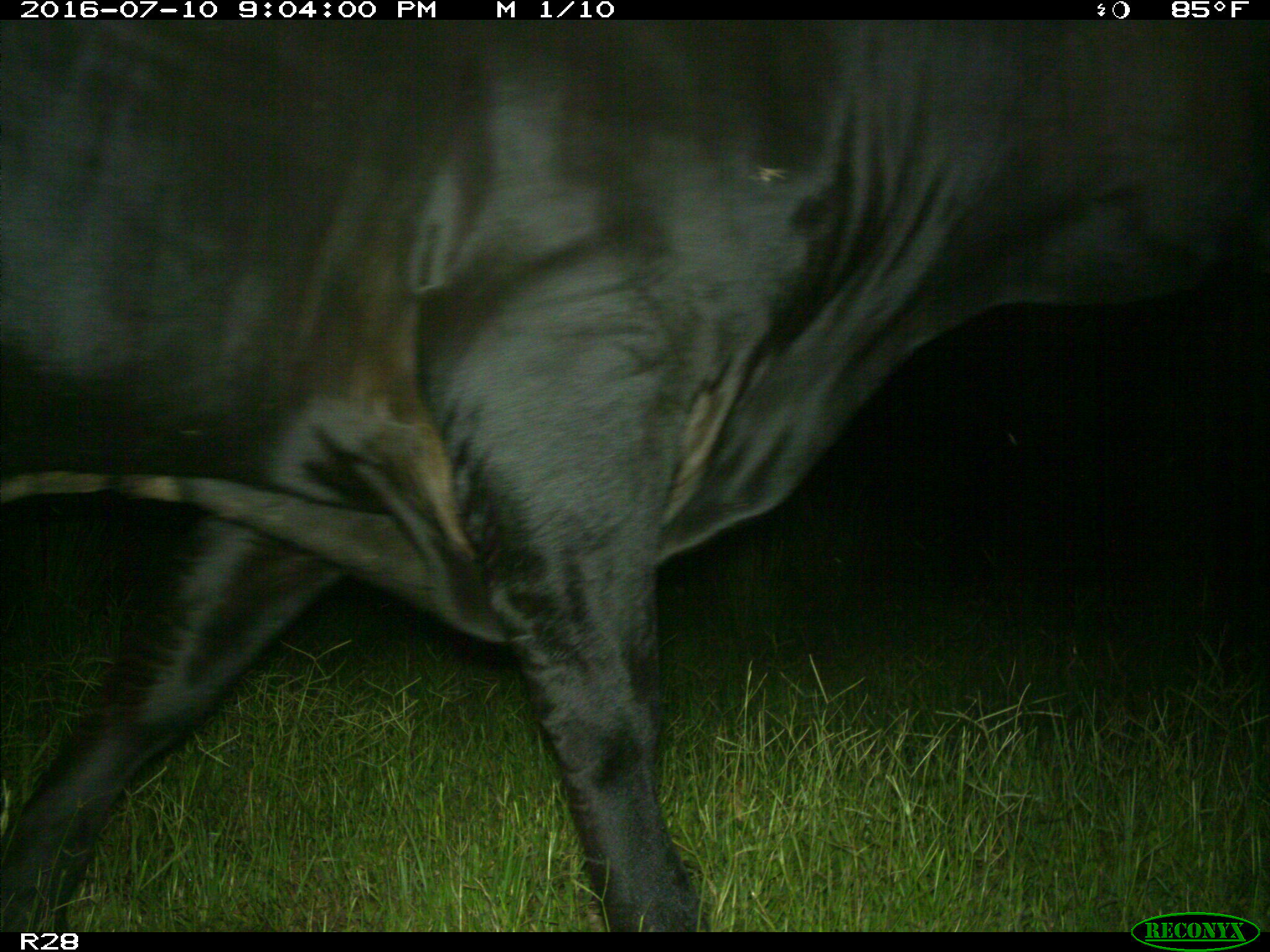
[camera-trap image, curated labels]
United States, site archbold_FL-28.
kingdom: Animalia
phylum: Chordata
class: Mammalia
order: Artiodactyla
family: Bovidae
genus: Bos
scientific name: Bos taurus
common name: domestic cow